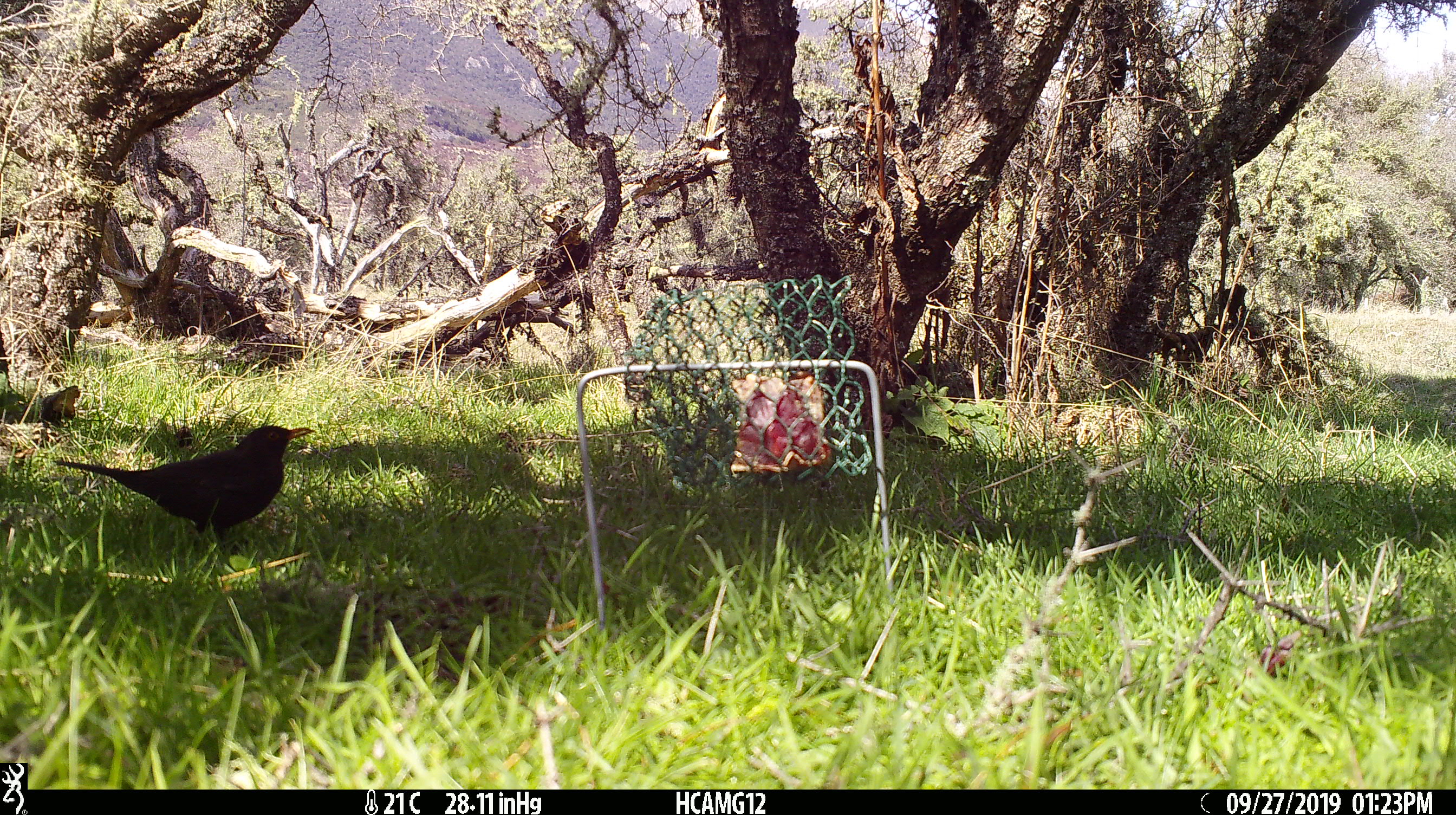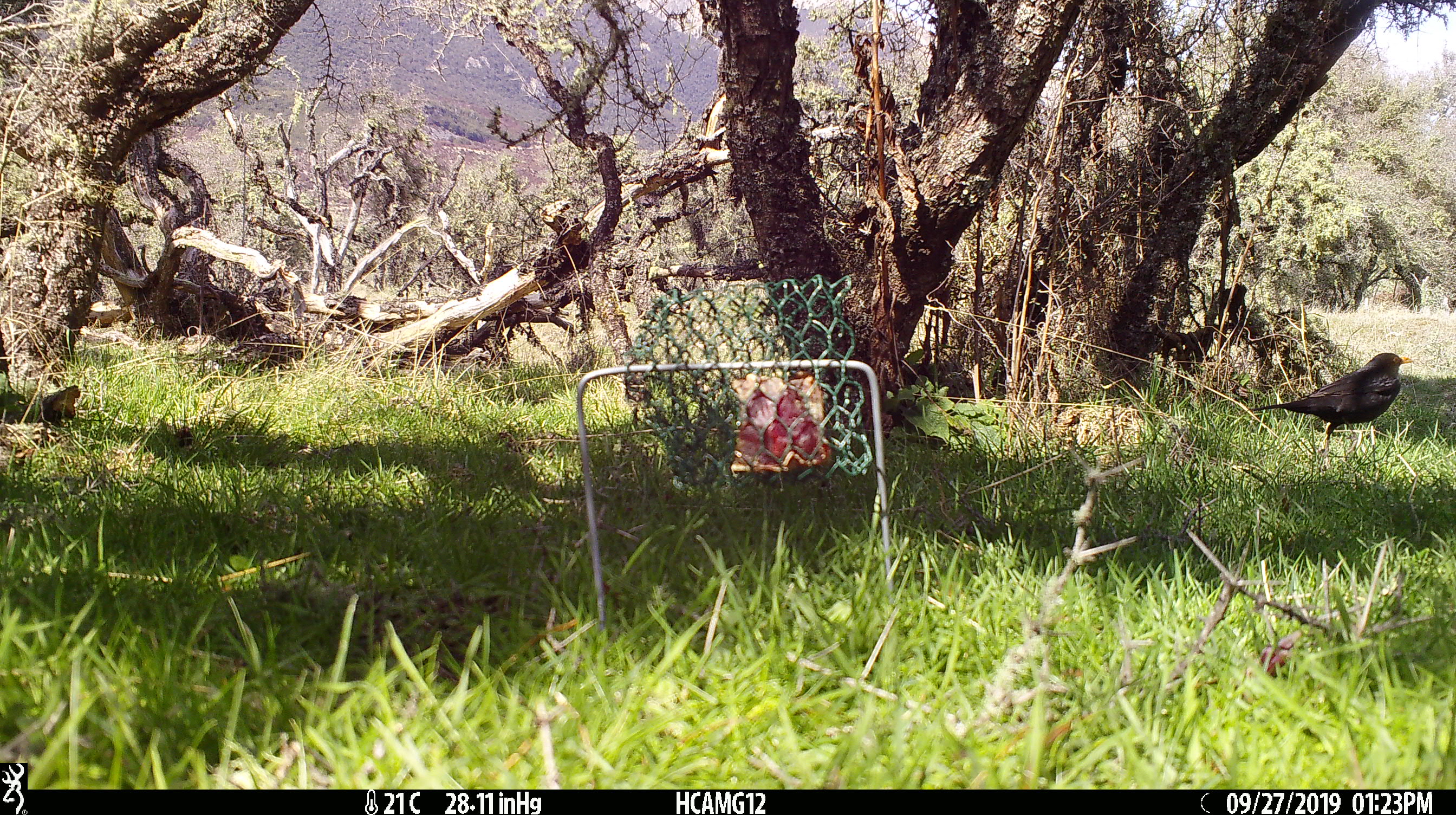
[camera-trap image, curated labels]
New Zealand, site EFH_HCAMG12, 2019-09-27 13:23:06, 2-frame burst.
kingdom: Animalia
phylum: Chordata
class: Aves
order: Passeriformes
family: Turdidae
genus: Turdus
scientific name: Turdus merula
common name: eurasian blackbird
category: blackbird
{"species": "blackbird (eurasian blackbird) (Turdus merula)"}